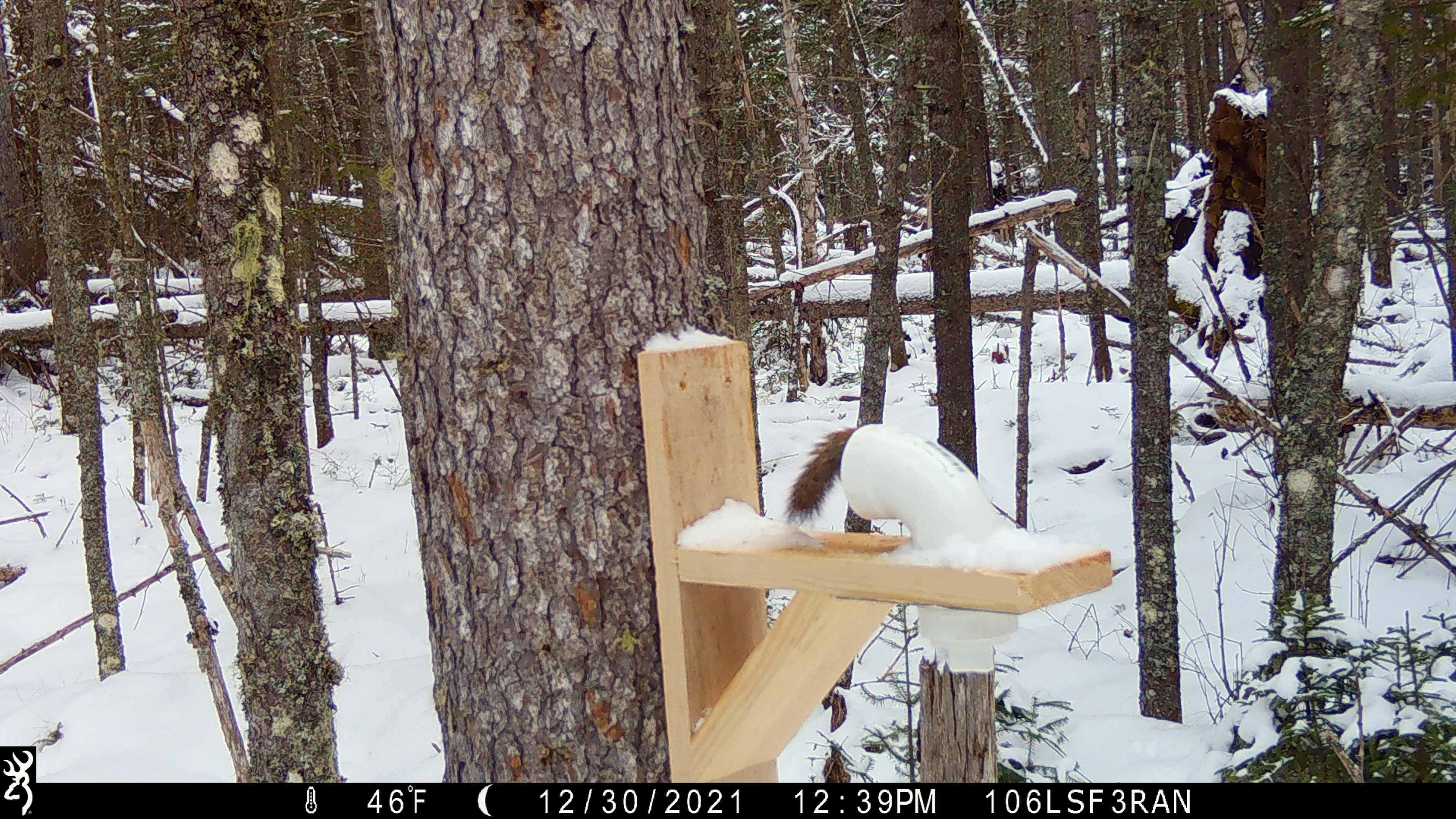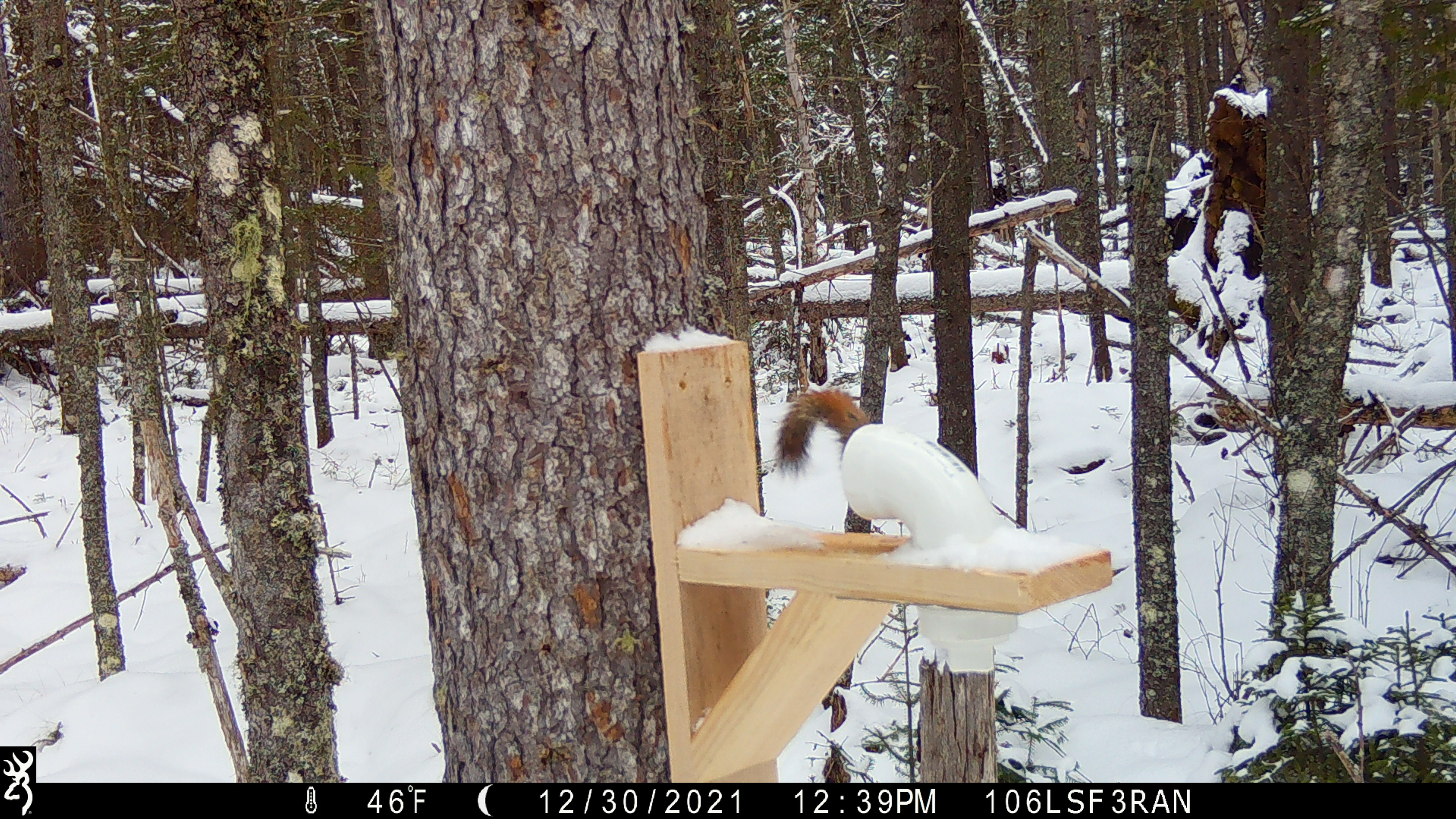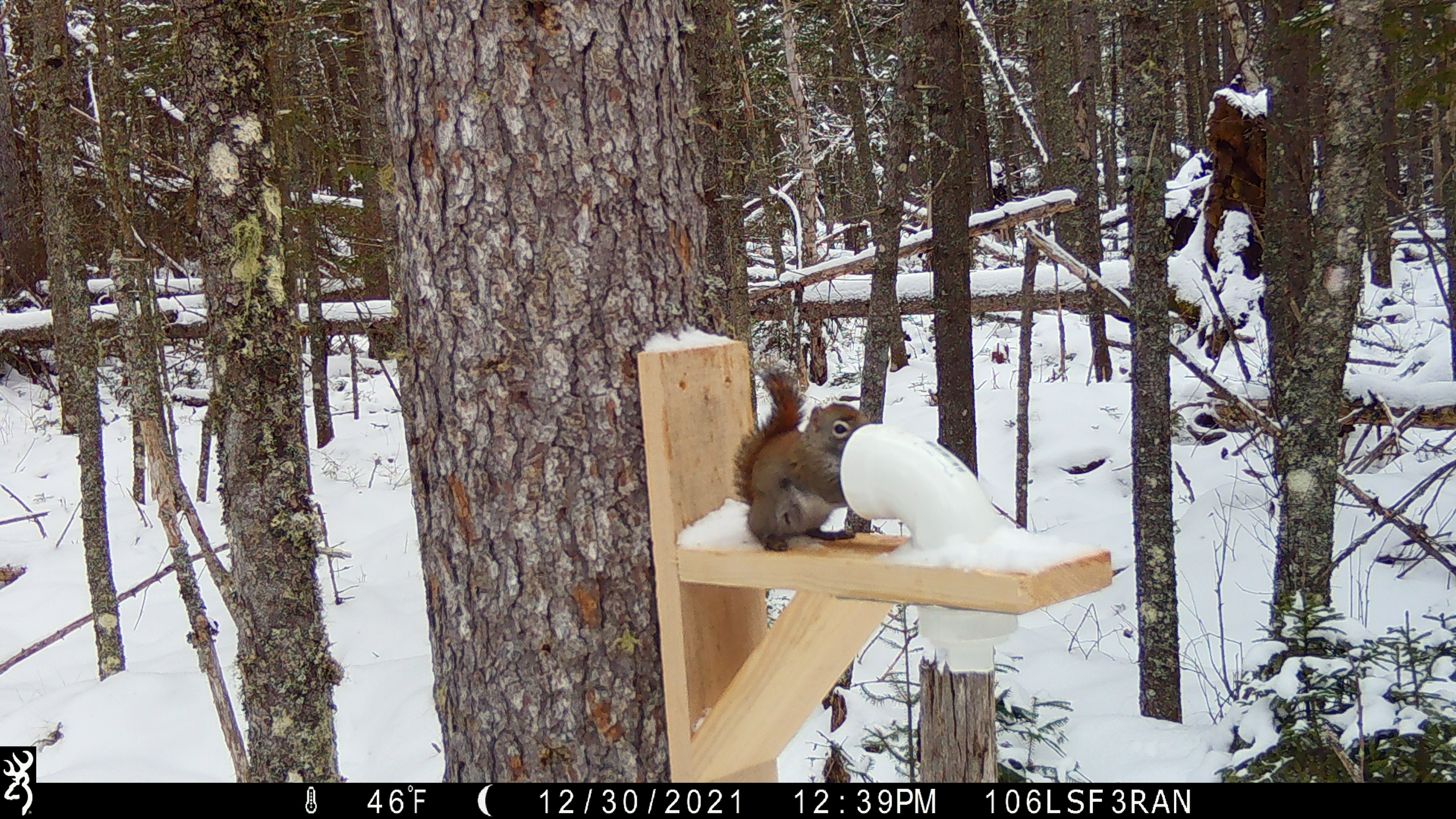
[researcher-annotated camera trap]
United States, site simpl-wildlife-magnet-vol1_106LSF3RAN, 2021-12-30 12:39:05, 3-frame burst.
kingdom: Animalia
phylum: Chordata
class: Mammalia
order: Rodentia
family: Sciuridae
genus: Tamiasciurus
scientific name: Tamiasciurus hudsonicus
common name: red squirrel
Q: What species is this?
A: Red squirrel (Tamiasciurus hudsonicus).